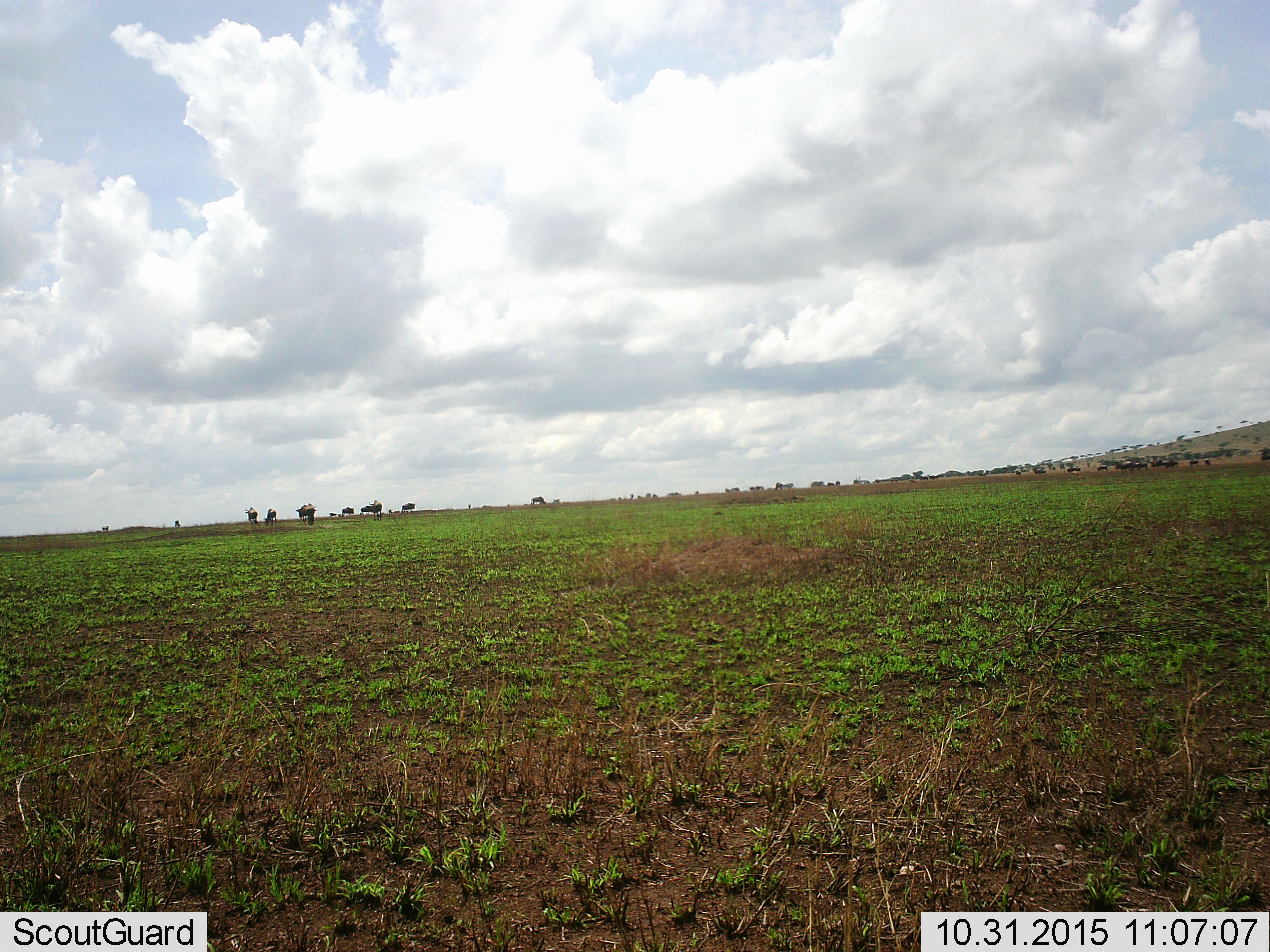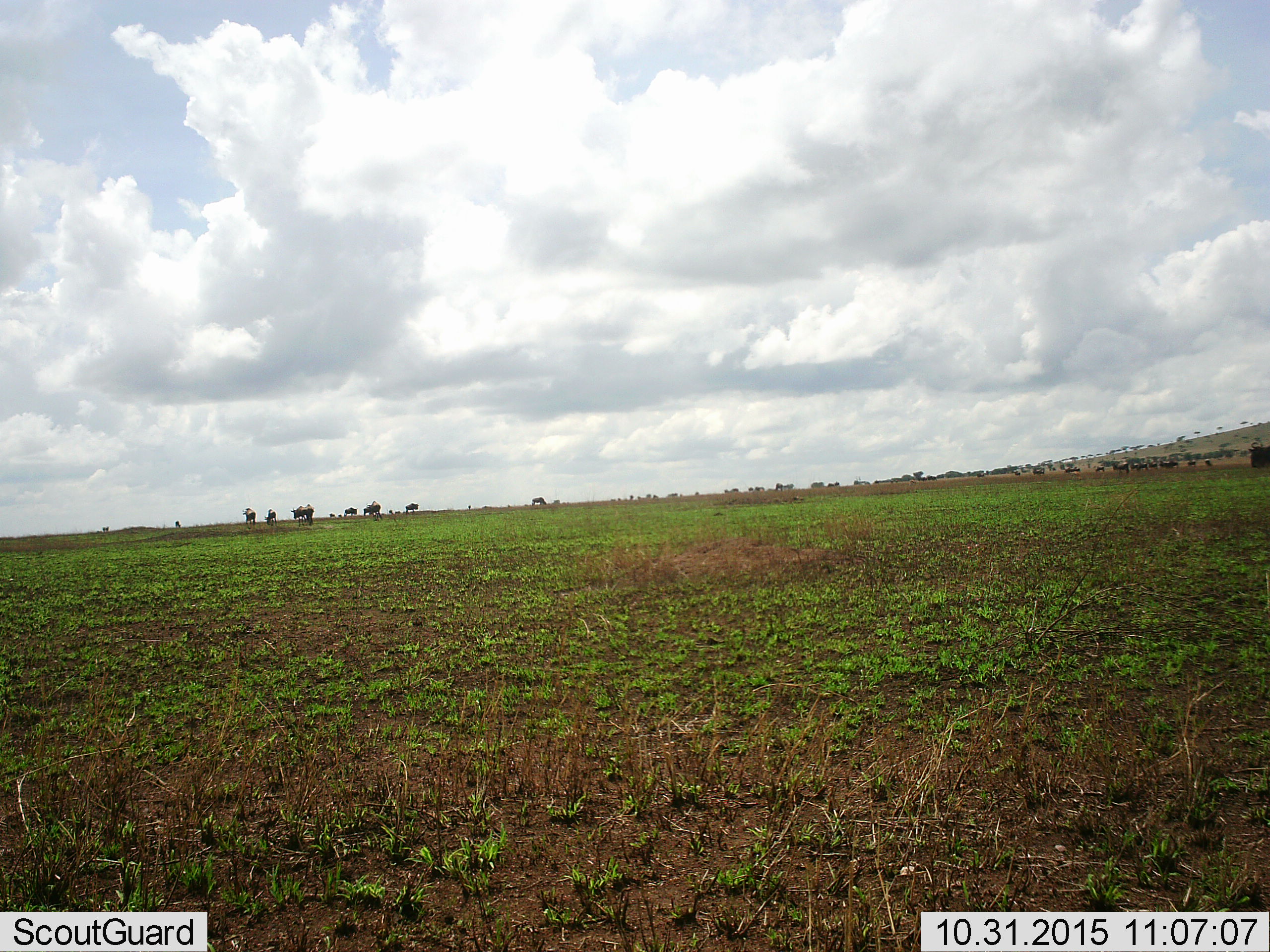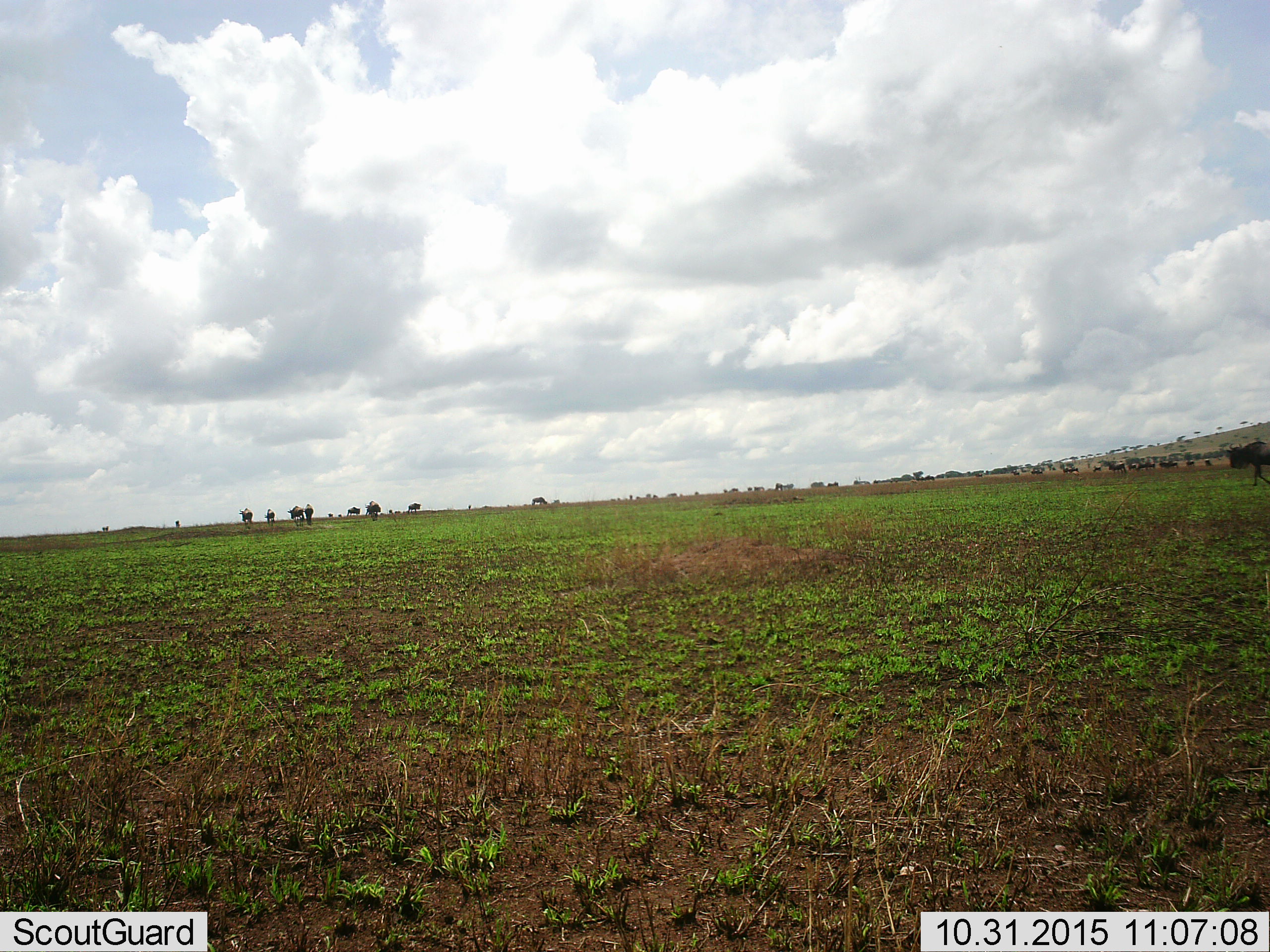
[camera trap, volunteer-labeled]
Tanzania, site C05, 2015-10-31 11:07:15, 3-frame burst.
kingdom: Animalia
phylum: Chordata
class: Mammalia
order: Artiodactyla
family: Bovidae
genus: Connochaetes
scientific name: Connochaetes taurinus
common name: blue wildebeest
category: wildebeest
Wildebeest (blue wildebeest) (Connochaetes taurinus), count 11-50. Behavior (volunteer vote fractions): standing 55%, resting 0%, moving 73%, interacting 18%. Young present (vote fraction): 9%. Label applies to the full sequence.